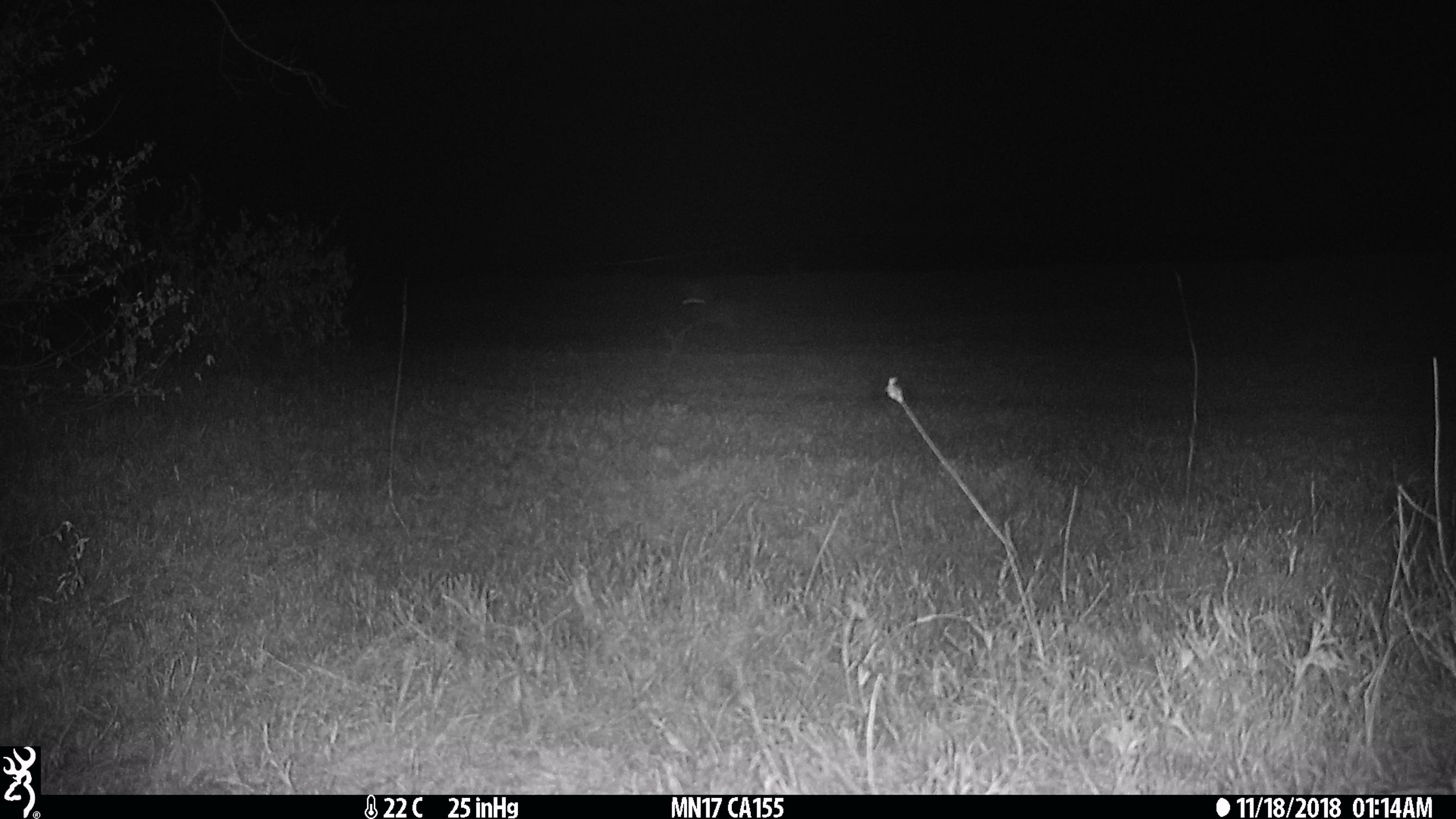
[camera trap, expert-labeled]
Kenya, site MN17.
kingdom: Animalia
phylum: Chordata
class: Mammalia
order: Lagomorpha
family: Leporidae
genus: Lepus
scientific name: Lepus capensis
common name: cape hare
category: hare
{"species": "hare (cape hare) (Lepus capensis)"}